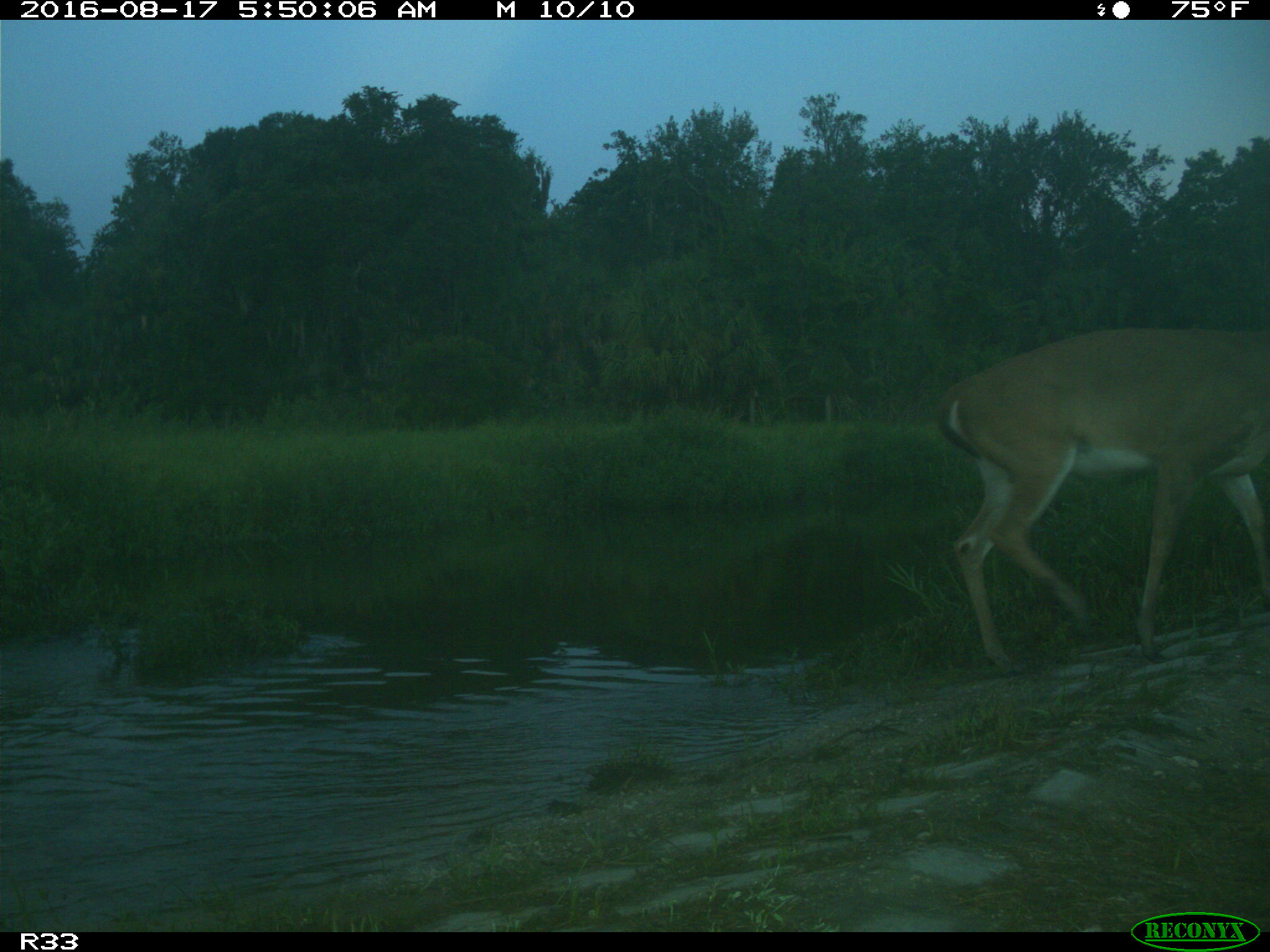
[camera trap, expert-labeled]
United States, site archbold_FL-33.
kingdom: Animalia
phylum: Chordata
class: Mammalia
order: Artiodactyla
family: Cervidae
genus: Odocoileus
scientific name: Odocoileus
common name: deer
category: unidentified deer